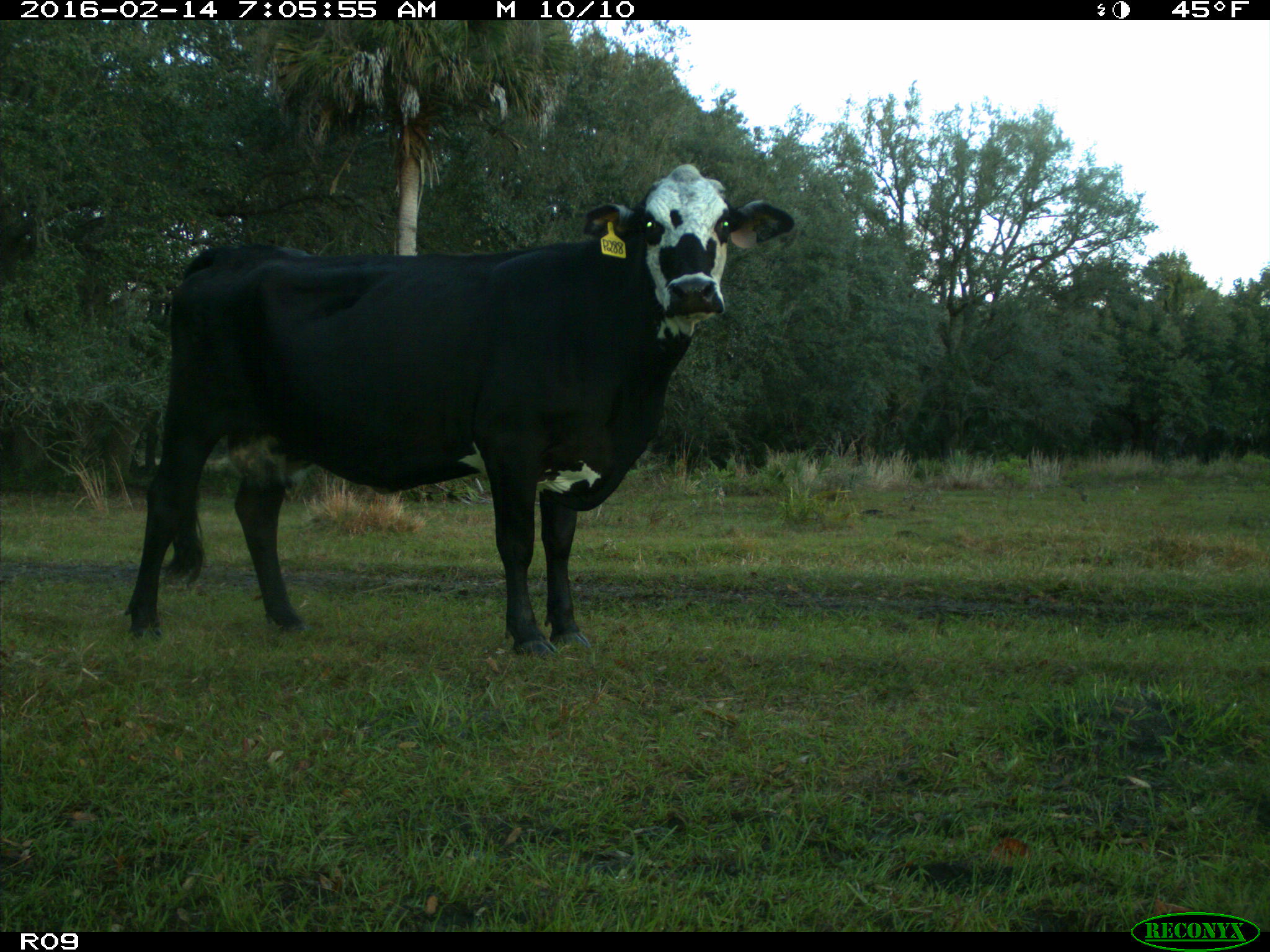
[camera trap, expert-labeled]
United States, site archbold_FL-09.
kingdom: Animalia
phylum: Chordata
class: Mammalia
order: Artiodactyla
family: Bovidae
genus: Bos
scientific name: Bos taurus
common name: domestic cow